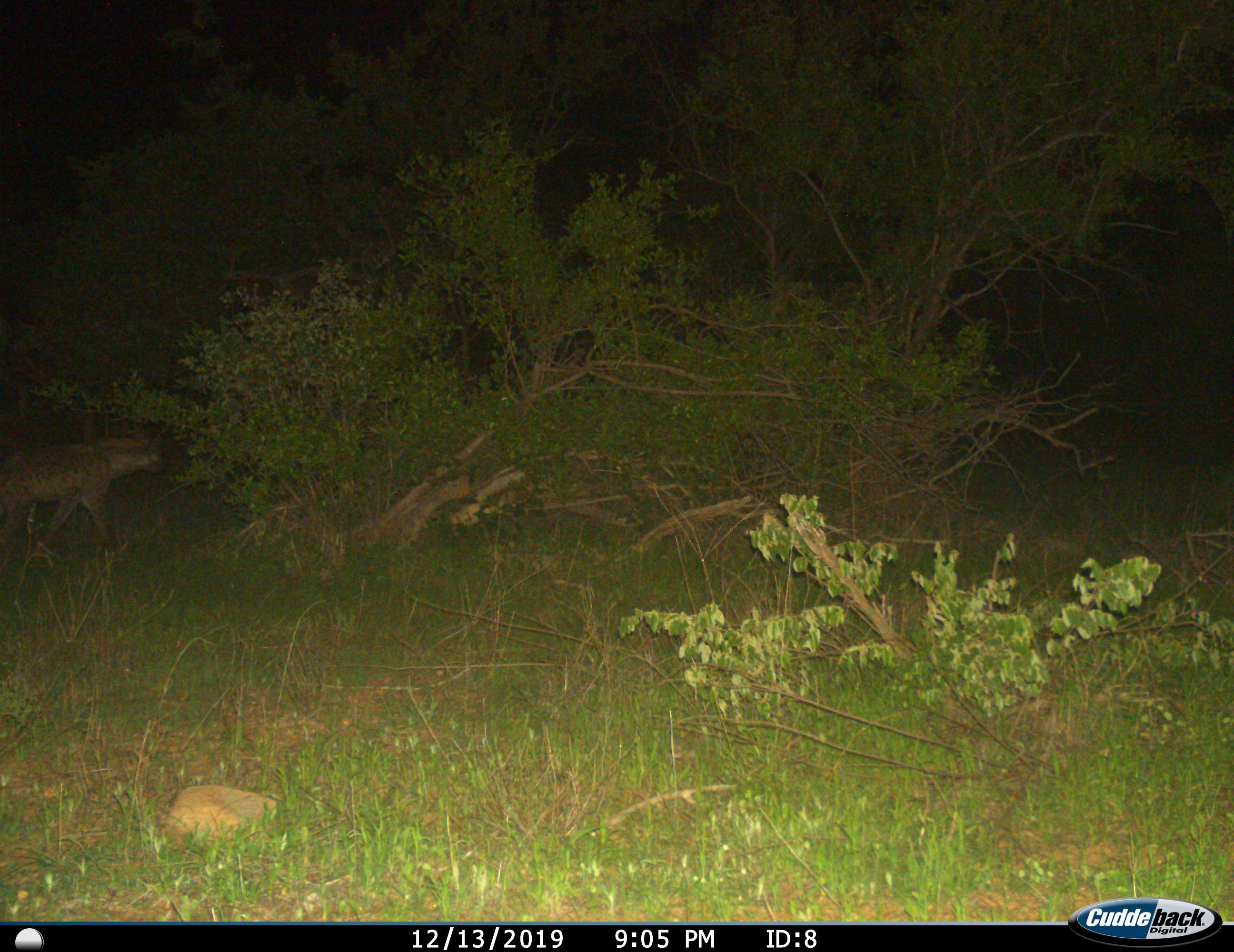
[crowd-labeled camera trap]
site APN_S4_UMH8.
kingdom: Animalia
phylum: Chordata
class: Mammalia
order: Carnivora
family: Hyaenidae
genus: Crocuta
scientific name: Crocuta crocuta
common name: spotted hyena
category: hyenaspotted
Hyenaspotted (spotted hyena) (Crocuta crocuta), count 1. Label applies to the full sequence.